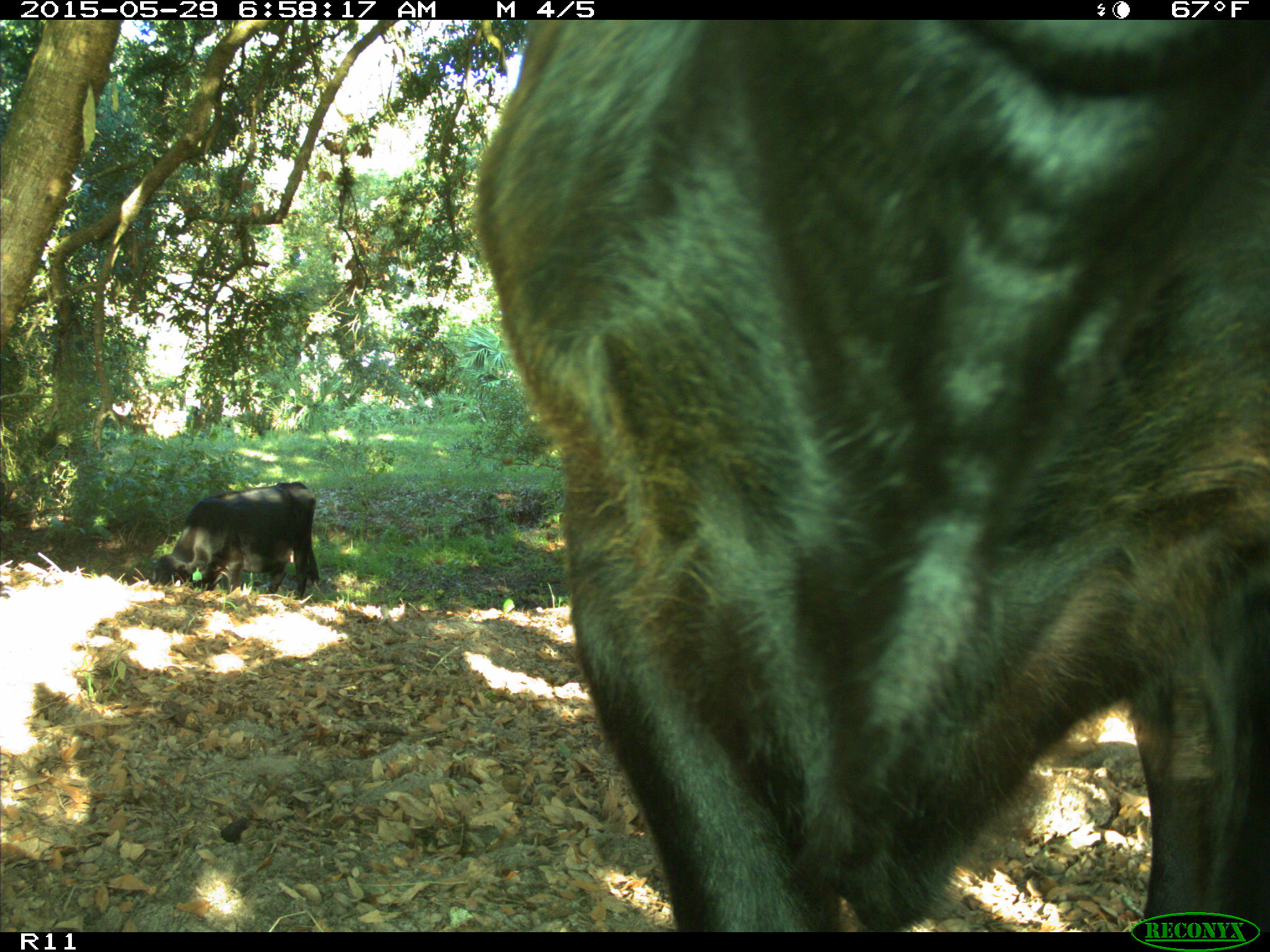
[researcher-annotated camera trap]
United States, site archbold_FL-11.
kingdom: Animalia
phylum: Chordata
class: Mammalia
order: Artiodactyla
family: Bovidae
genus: Bos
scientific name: Bos taurus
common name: domestic cow